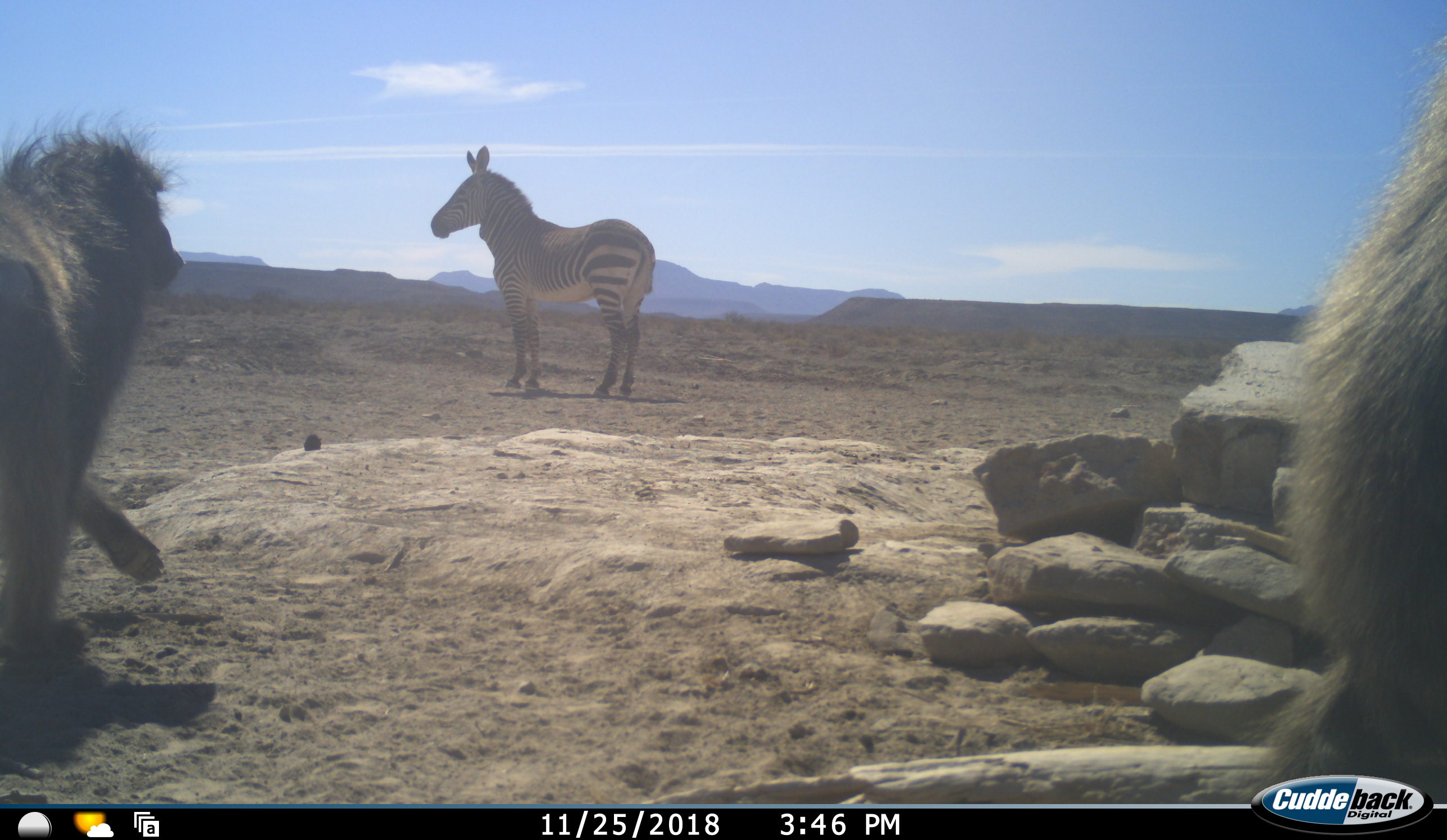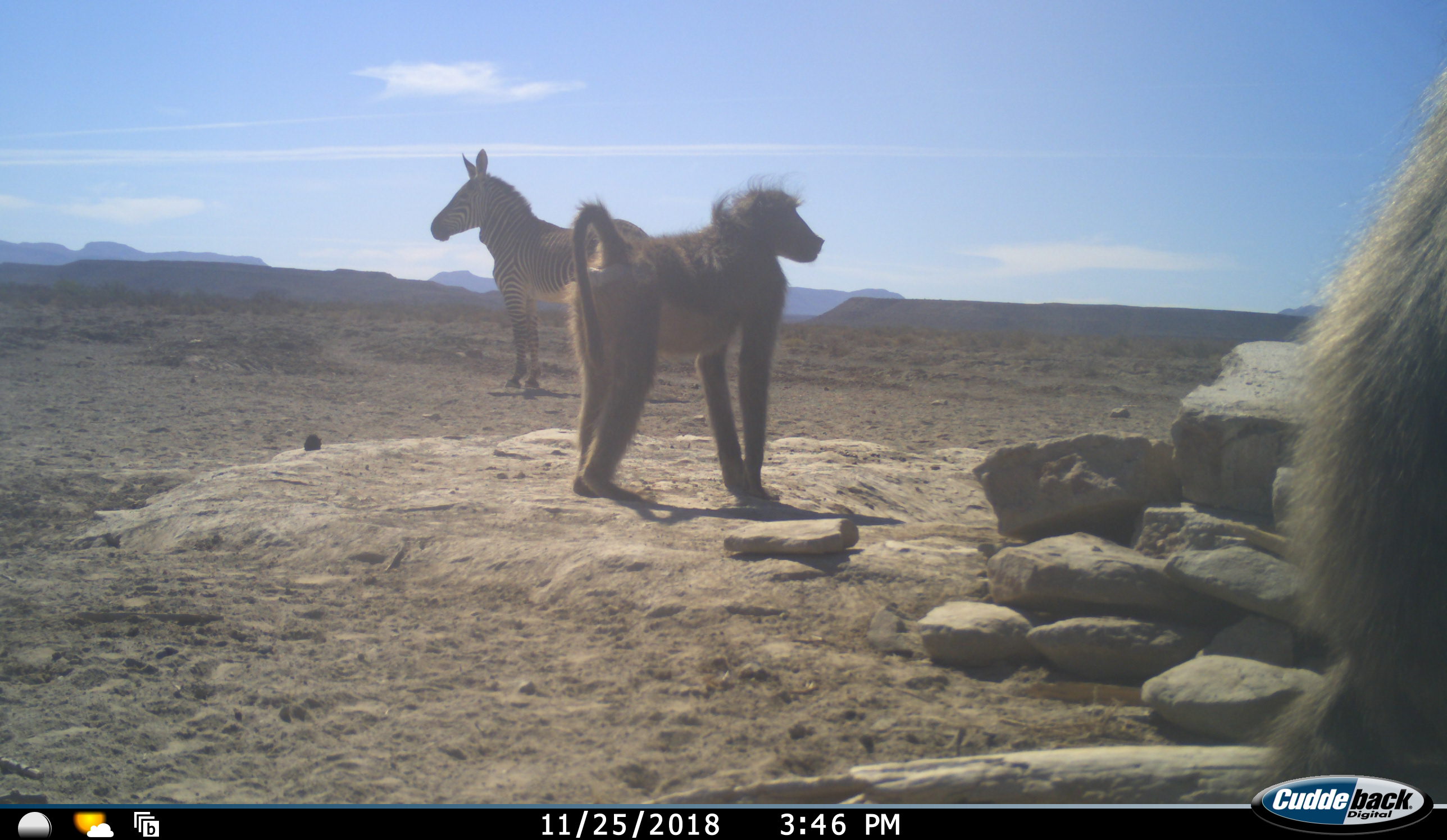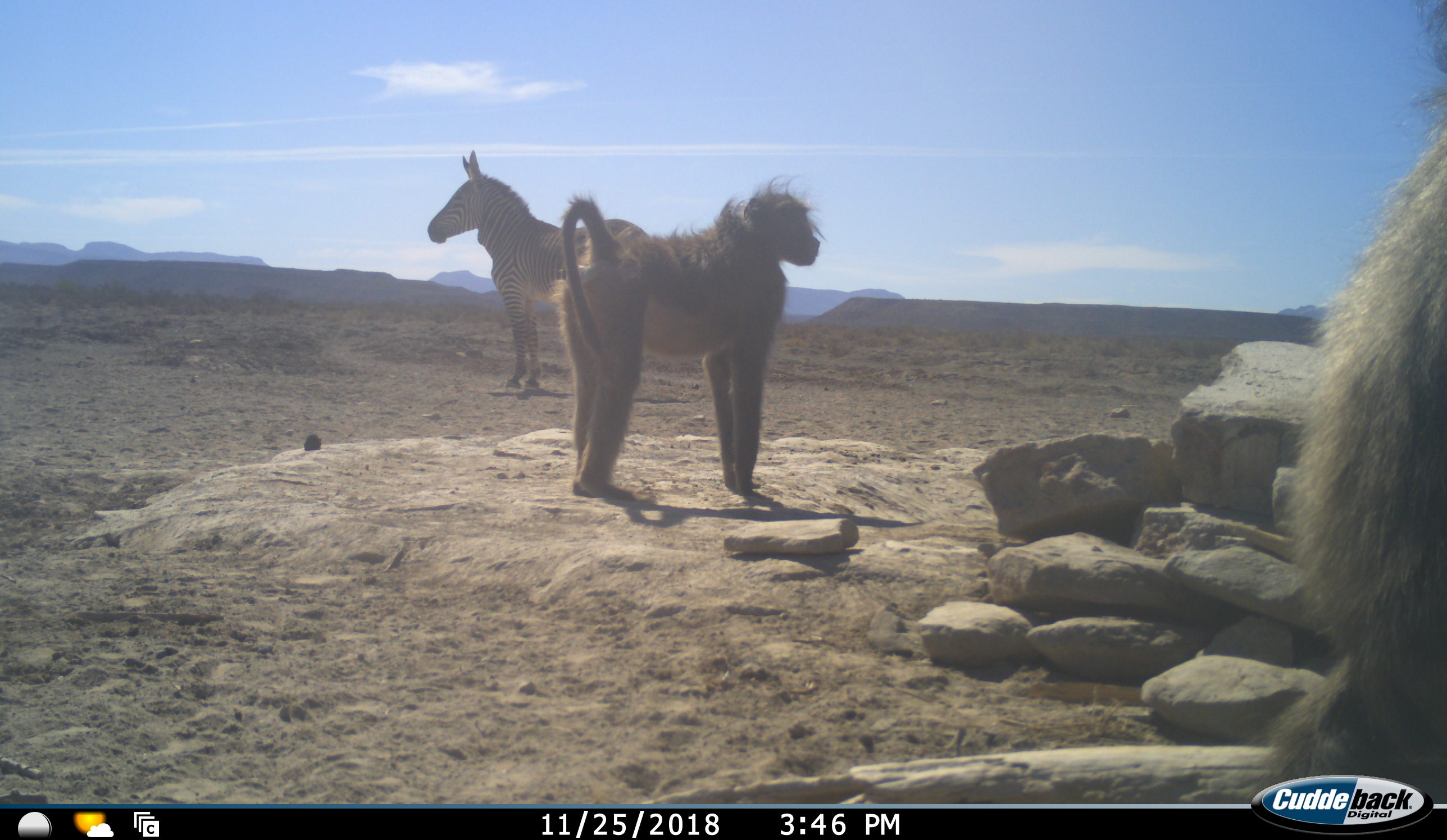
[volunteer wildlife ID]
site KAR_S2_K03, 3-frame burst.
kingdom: Animalia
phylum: Chordata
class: Mammalia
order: Primates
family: Cercopithecidae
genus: Papio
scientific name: Papio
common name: baboon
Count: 2.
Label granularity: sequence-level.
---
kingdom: Animalia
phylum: Chordata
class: Mammalia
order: Perissodactyla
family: Equidae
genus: Equus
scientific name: Equus zebra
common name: mountain zebra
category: zebramountain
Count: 1.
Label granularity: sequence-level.